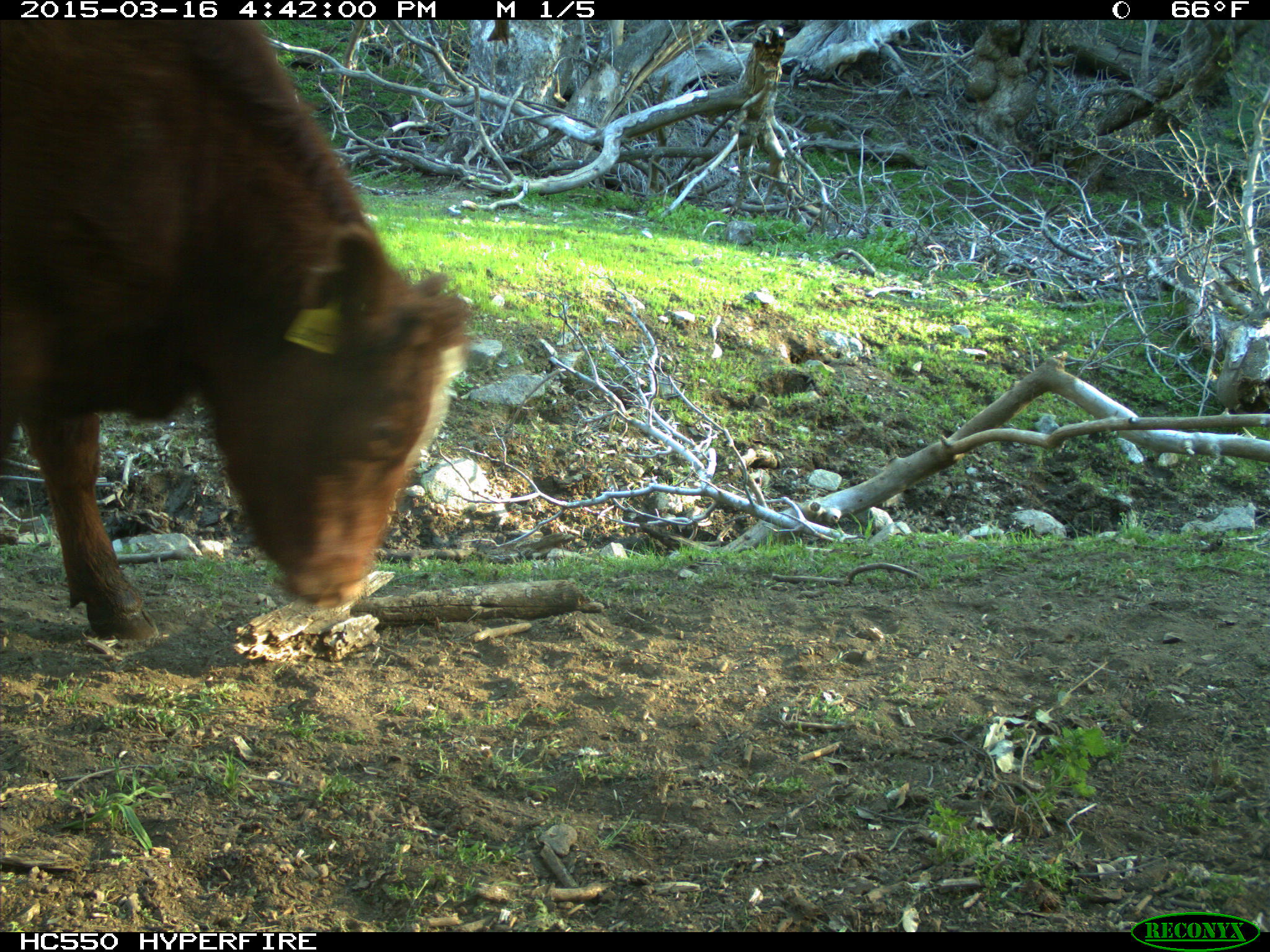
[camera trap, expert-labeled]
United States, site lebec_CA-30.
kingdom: Animalia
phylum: Chordata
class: Mammalia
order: Artiodactyla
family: Bovidae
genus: Bos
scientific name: Bos taurus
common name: domestic cow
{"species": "Bos taurus (domestic cow)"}